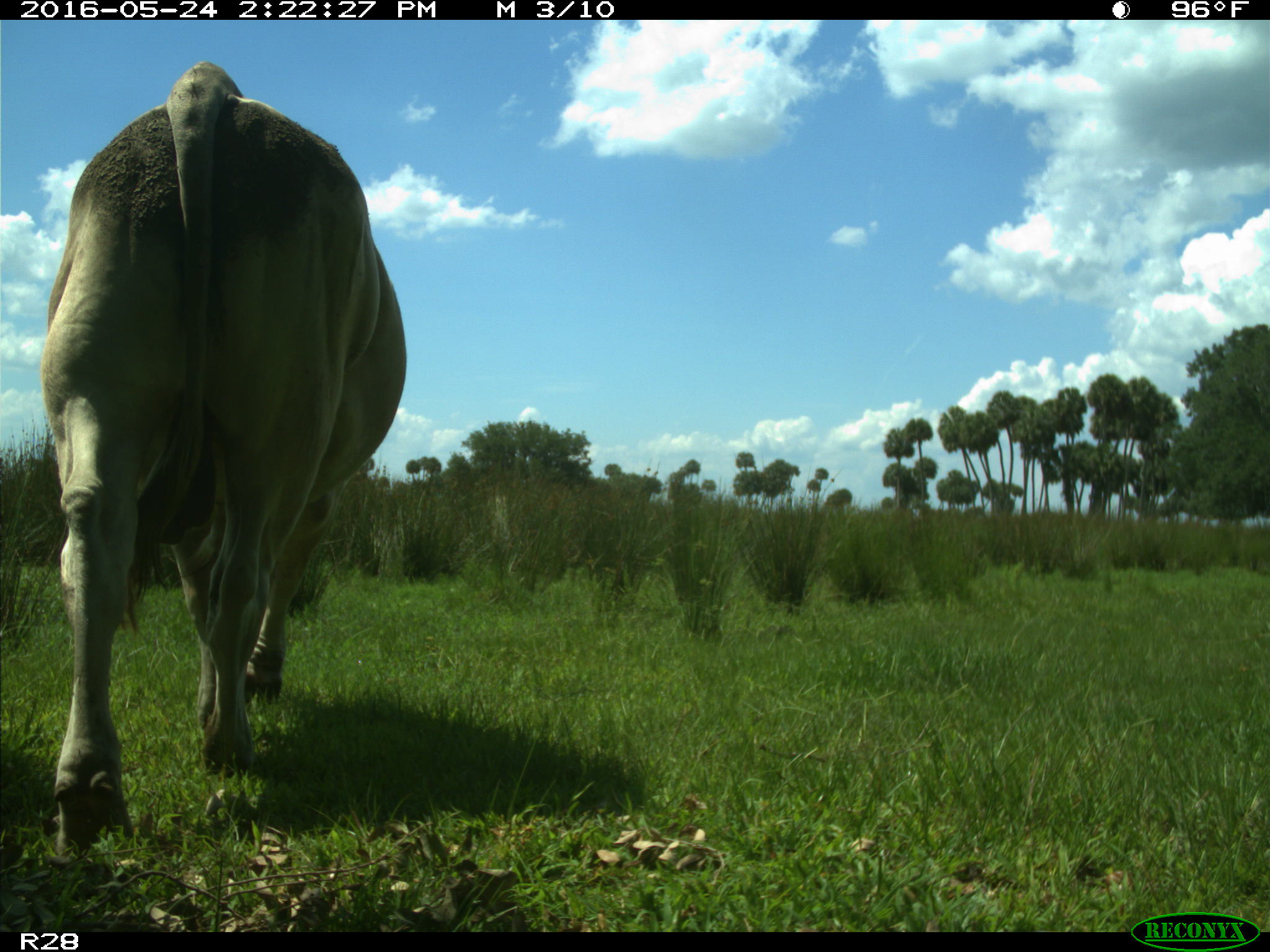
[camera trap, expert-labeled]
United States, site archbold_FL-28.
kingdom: Animalia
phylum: Chordata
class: Mammalia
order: Artiodactyla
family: Bovidae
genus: Bos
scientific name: Bos taurus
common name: domestic cow